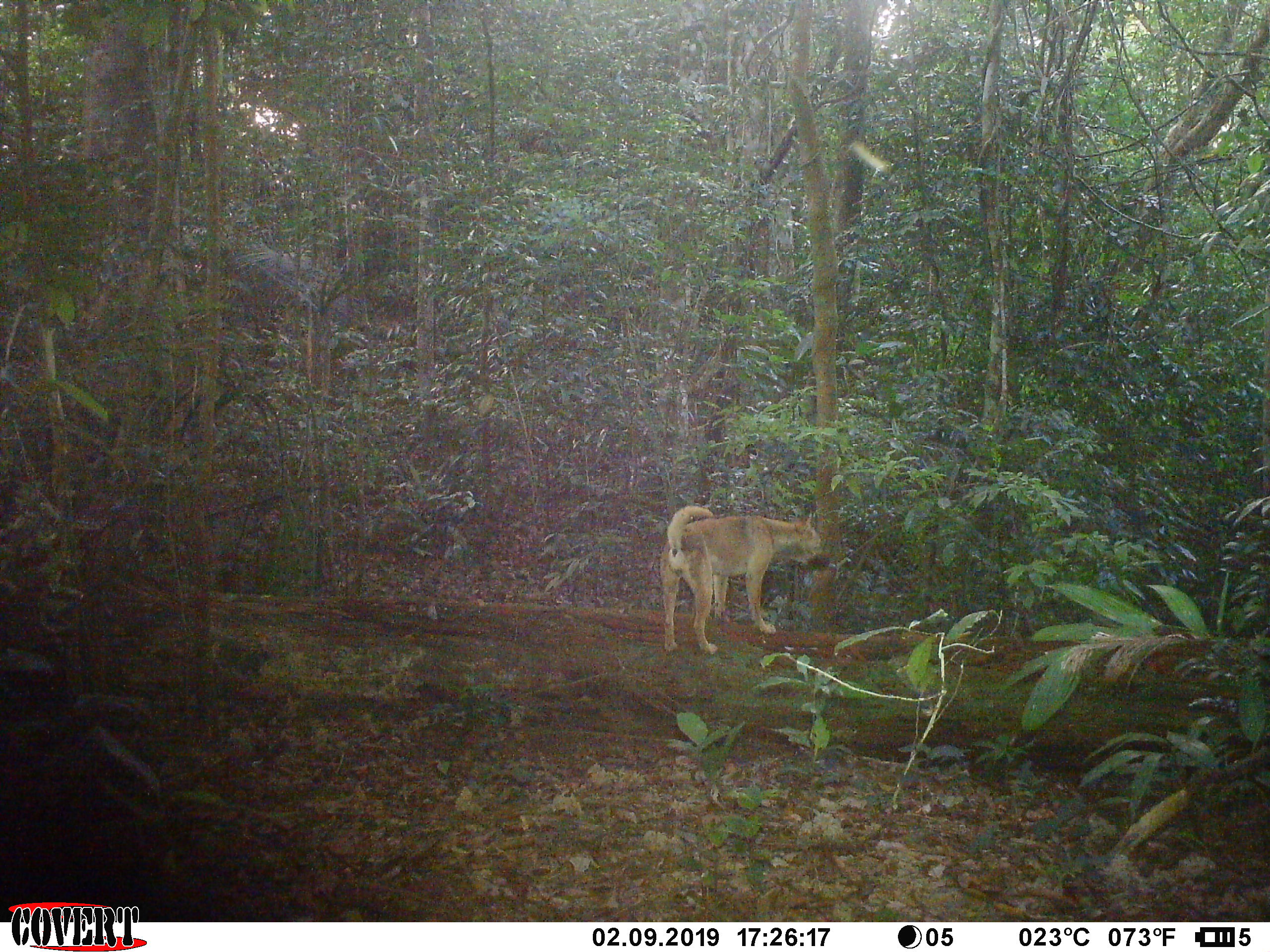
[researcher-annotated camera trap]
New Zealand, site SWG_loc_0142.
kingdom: Animalia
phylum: Chordata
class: Mammalia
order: Carnivora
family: Canidae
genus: Canis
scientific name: Canis familiaris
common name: domestic dog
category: dog